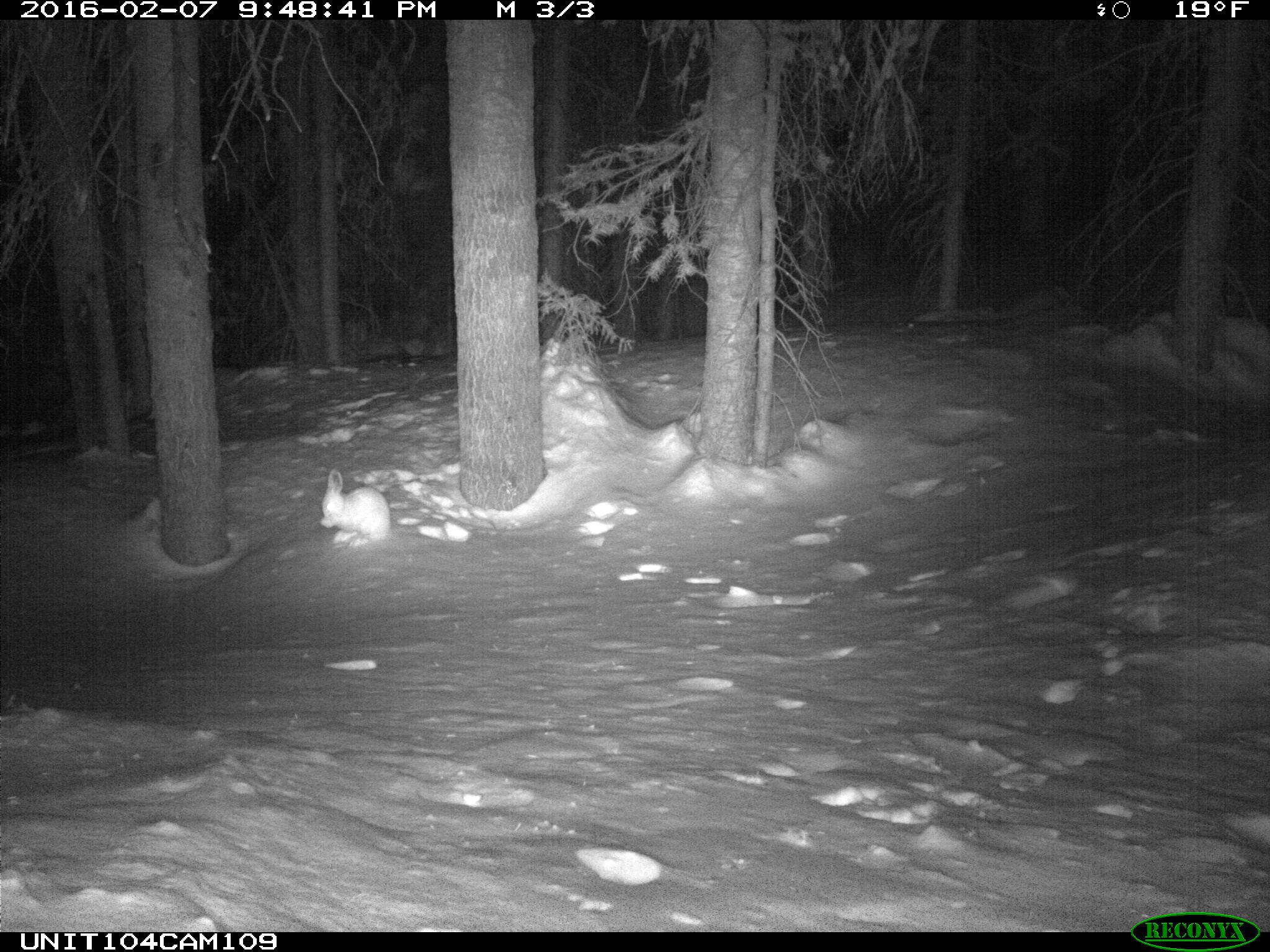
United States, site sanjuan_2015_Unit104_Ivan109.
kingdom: Animalia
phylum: Chordata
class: Mammalia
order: Lagomorpha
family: Leporidae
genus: Lepus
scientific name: Lepus americanus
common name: snowshoe hare